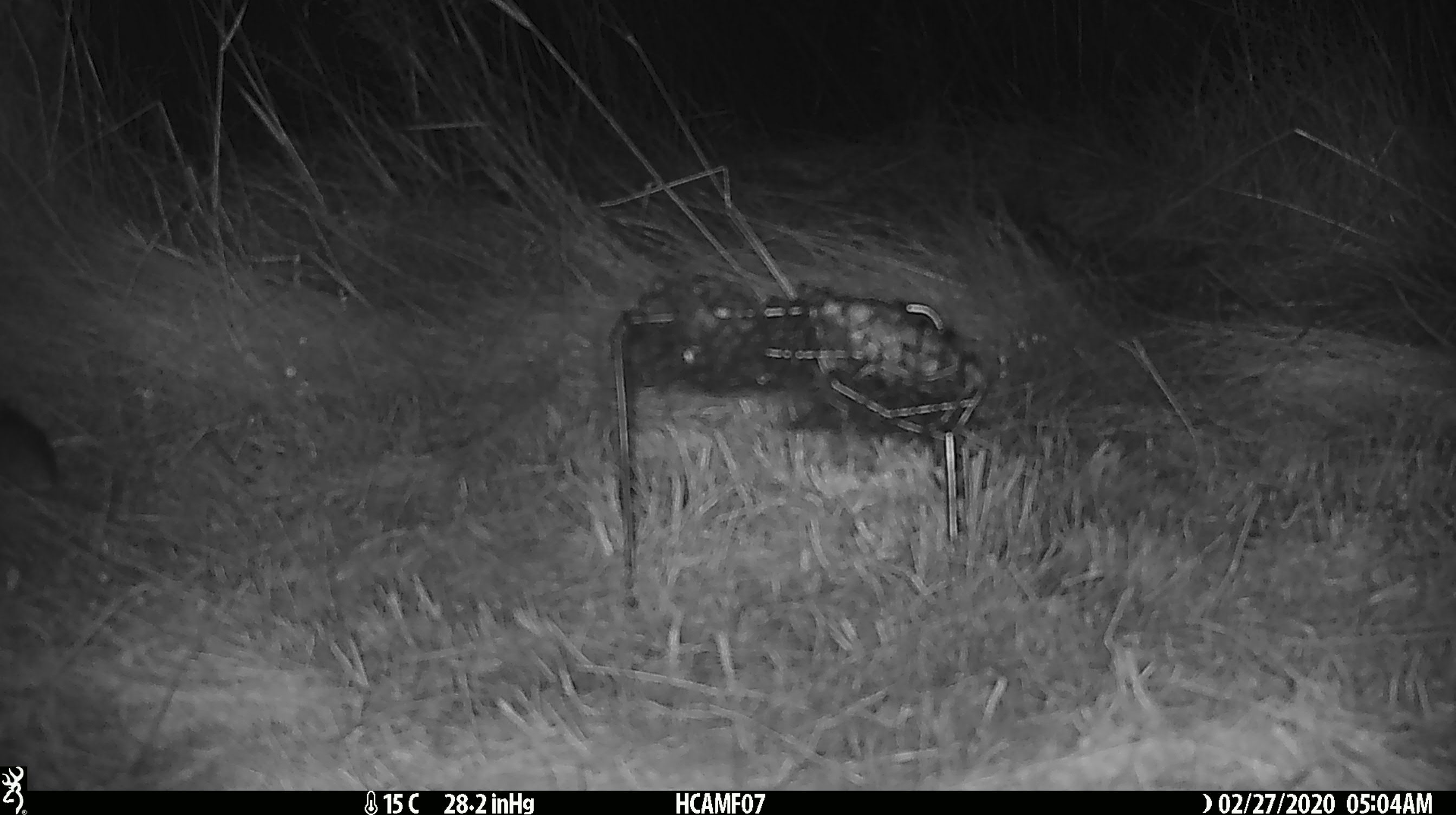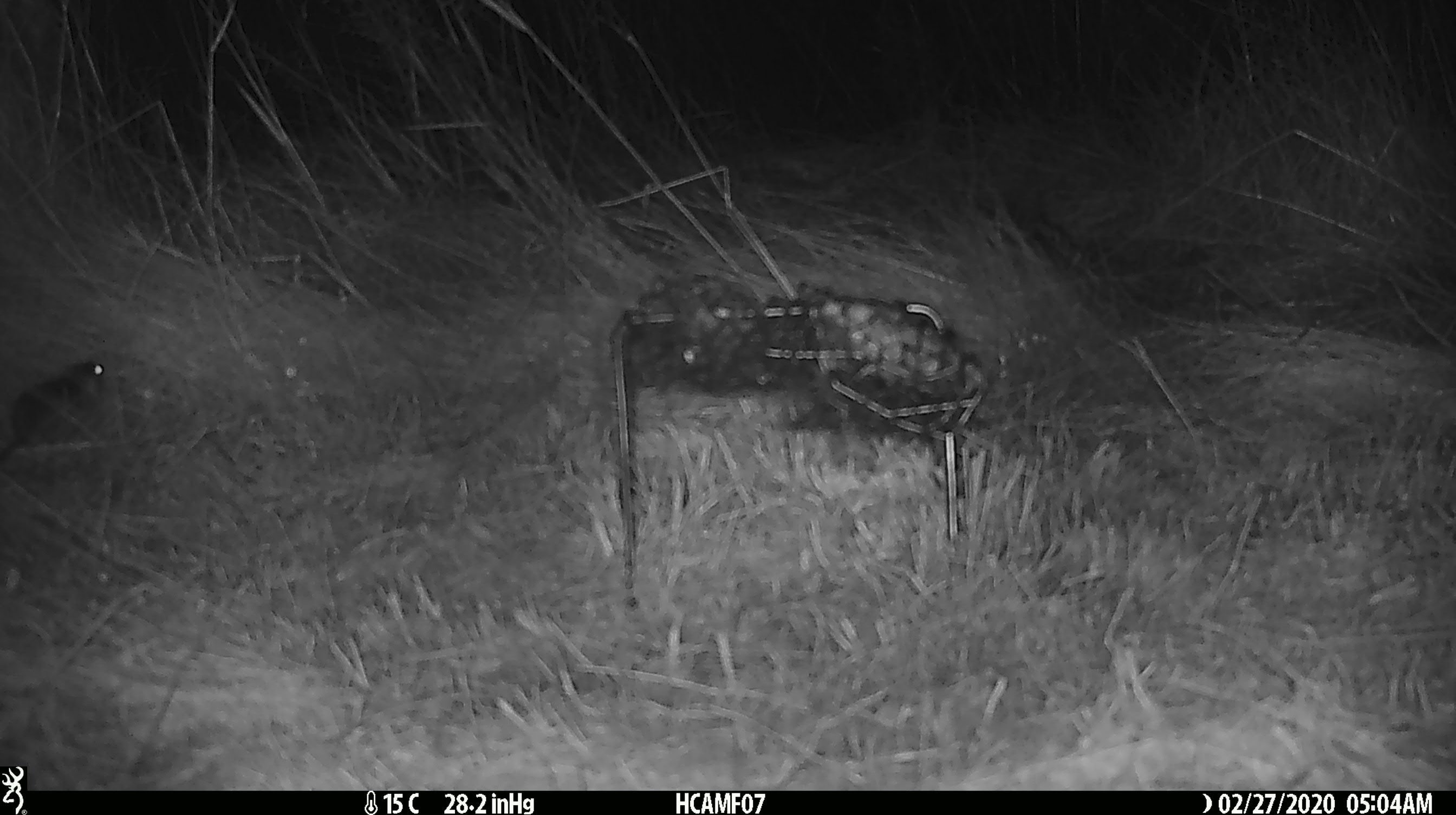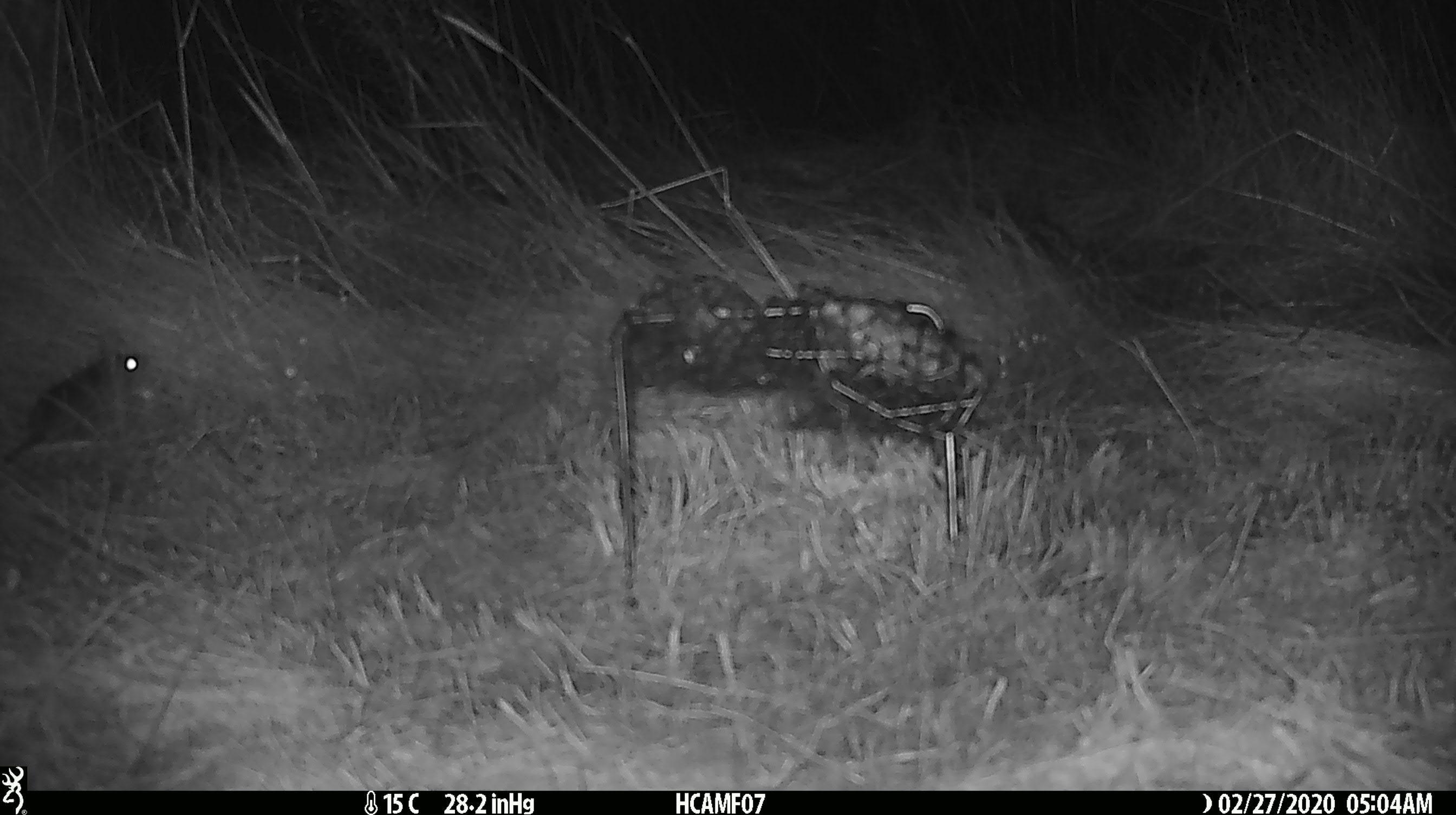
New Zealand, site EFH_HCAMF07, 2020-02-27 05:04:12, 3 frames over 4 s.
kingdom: Animalia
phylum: Chordata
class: Mammalia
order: Rodentia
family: Muridae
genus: Mus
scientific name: Mus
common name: mouse